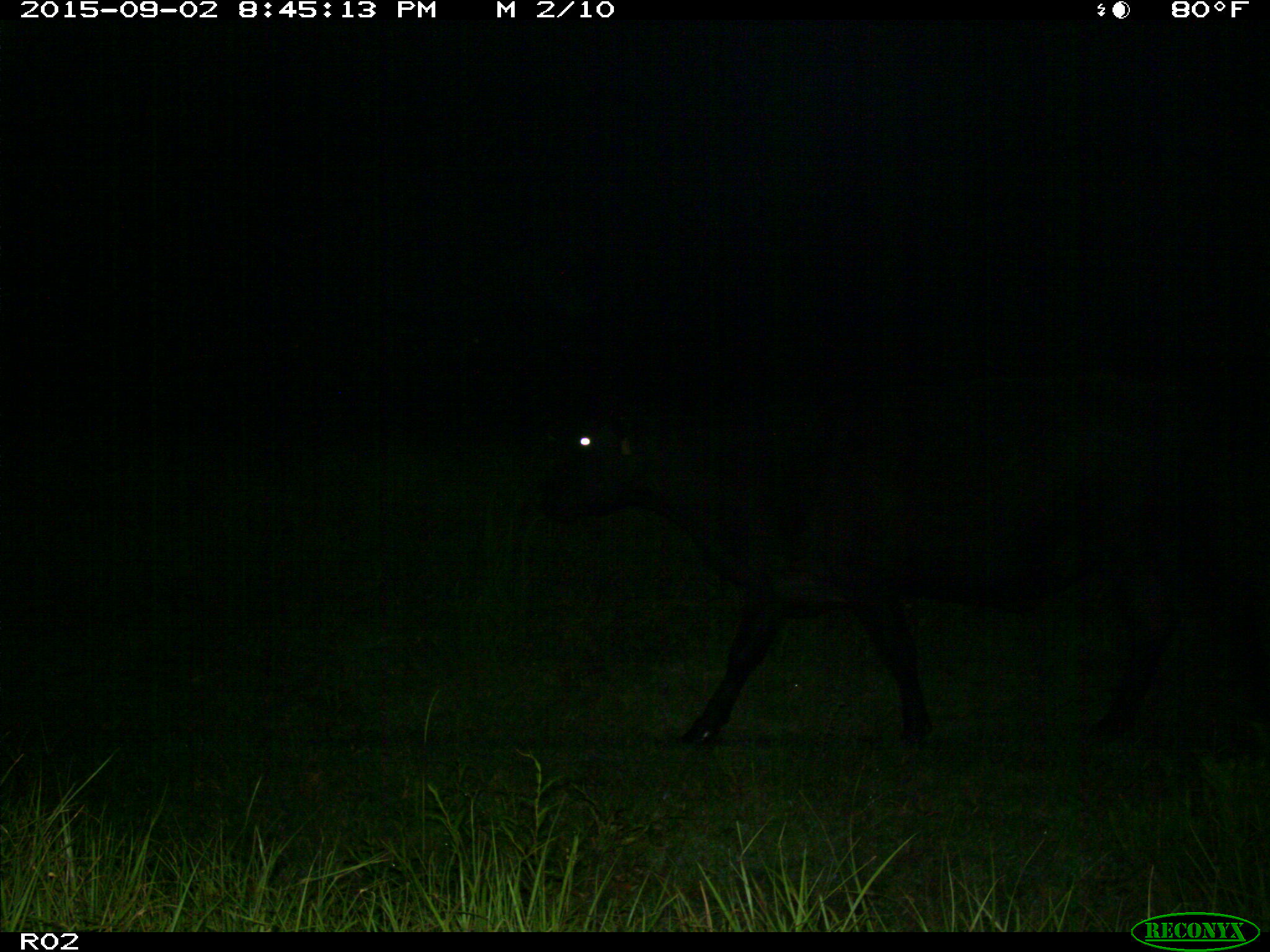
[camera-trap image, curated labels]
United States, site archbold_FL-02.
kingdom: Animalia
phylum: Chordata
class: Mammalia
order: Artiodactyla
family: Bovidae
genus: Bos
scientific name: Bos taurus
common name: domestic cow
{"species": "Bos taurus (domestic cow)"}